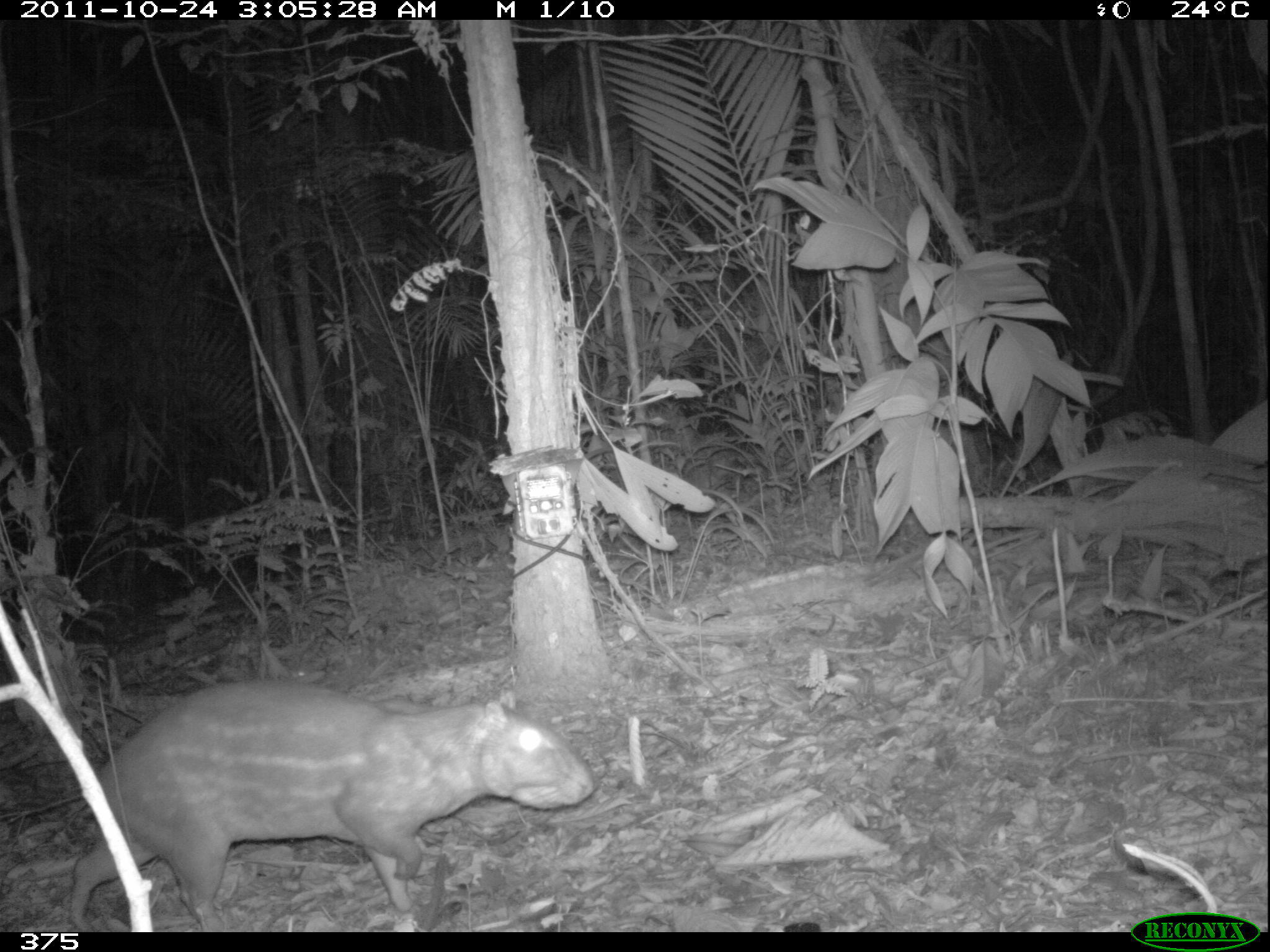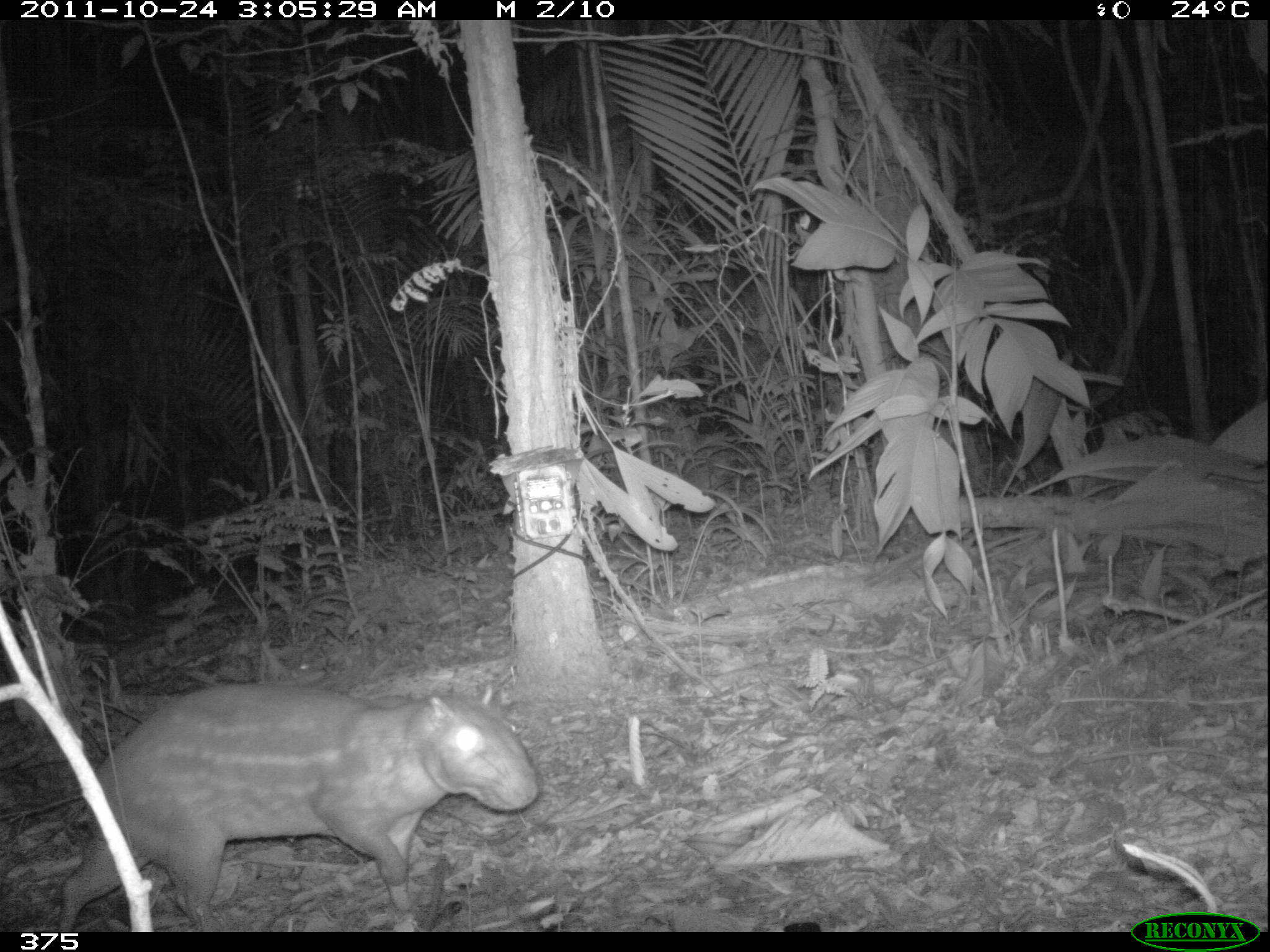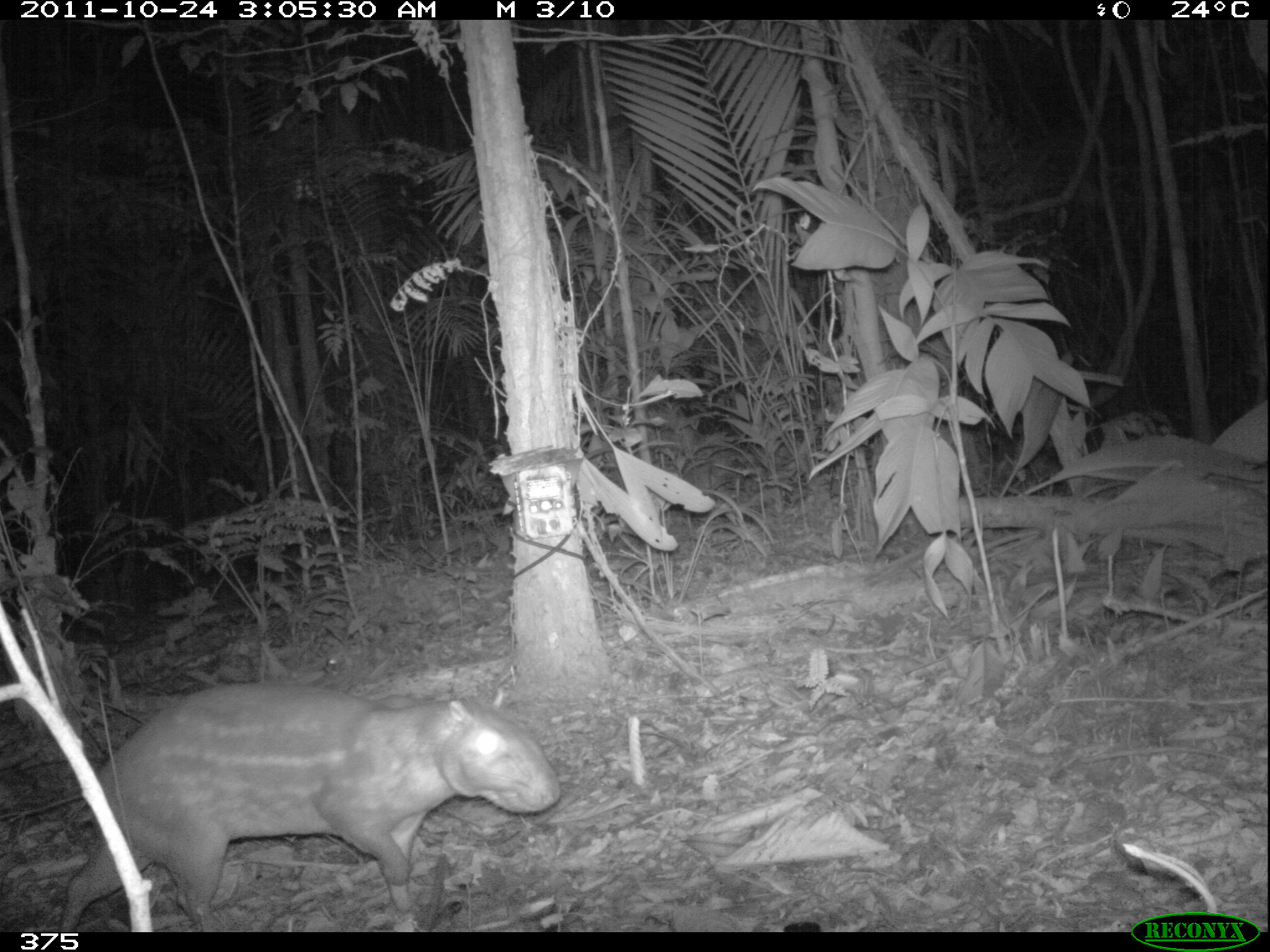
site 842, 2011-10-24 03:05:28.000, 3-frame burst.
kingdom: Animalia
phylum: Chordata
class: Mammalia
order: Rodentia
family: Cuniculidae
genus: Cuniculus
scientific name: Cuniculus paca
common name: spotted paca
Cuniculus paca (spotted paca).